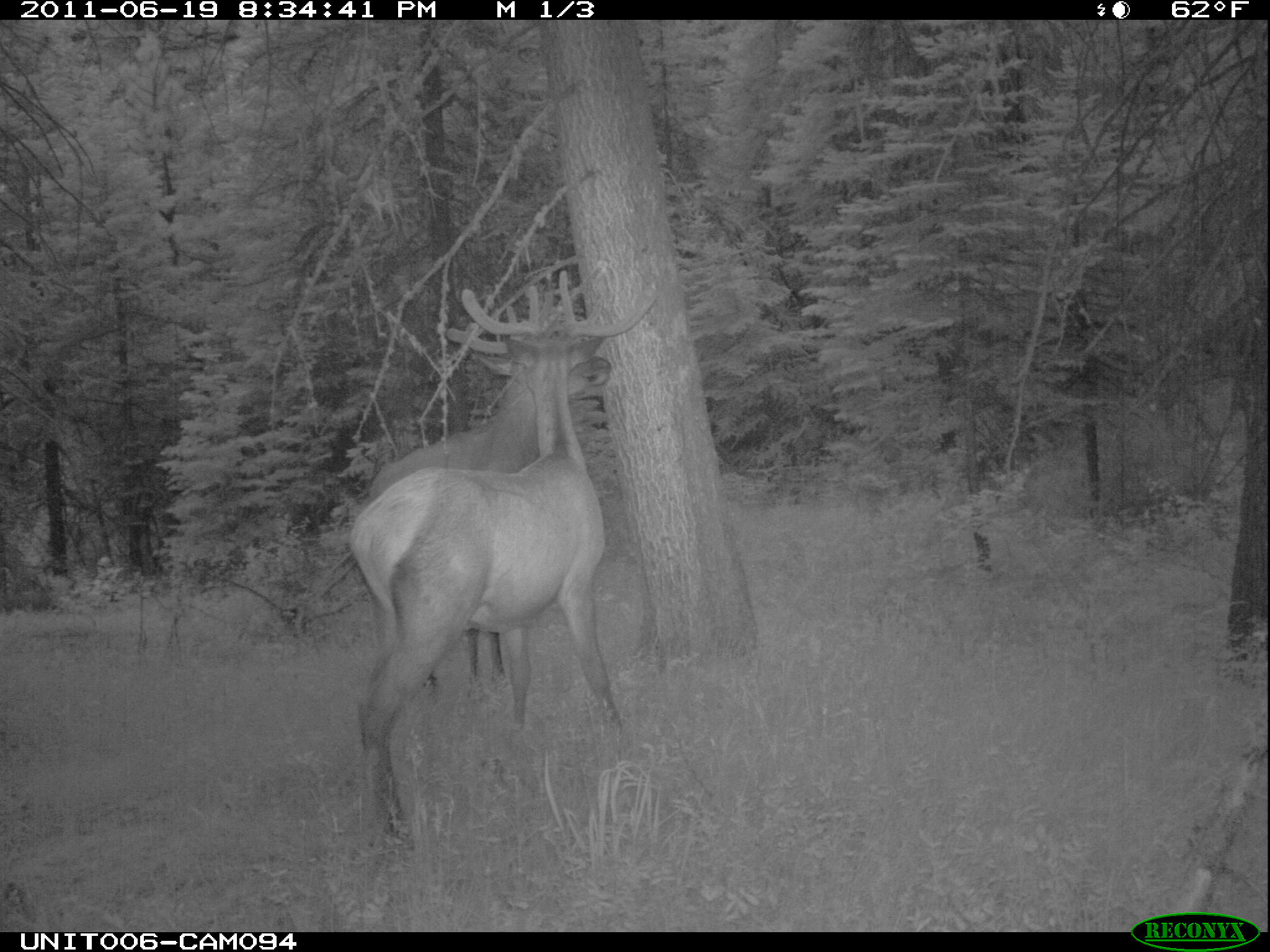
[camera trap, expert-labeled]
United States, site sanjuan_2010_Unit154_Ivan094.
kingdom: Animalia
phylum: Chordata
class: Mammalia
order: Artiodactyla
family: Cervidae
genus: Cervus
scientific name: Cervus elaphus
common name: red deer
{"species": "Cervus elaphus (red deer)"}